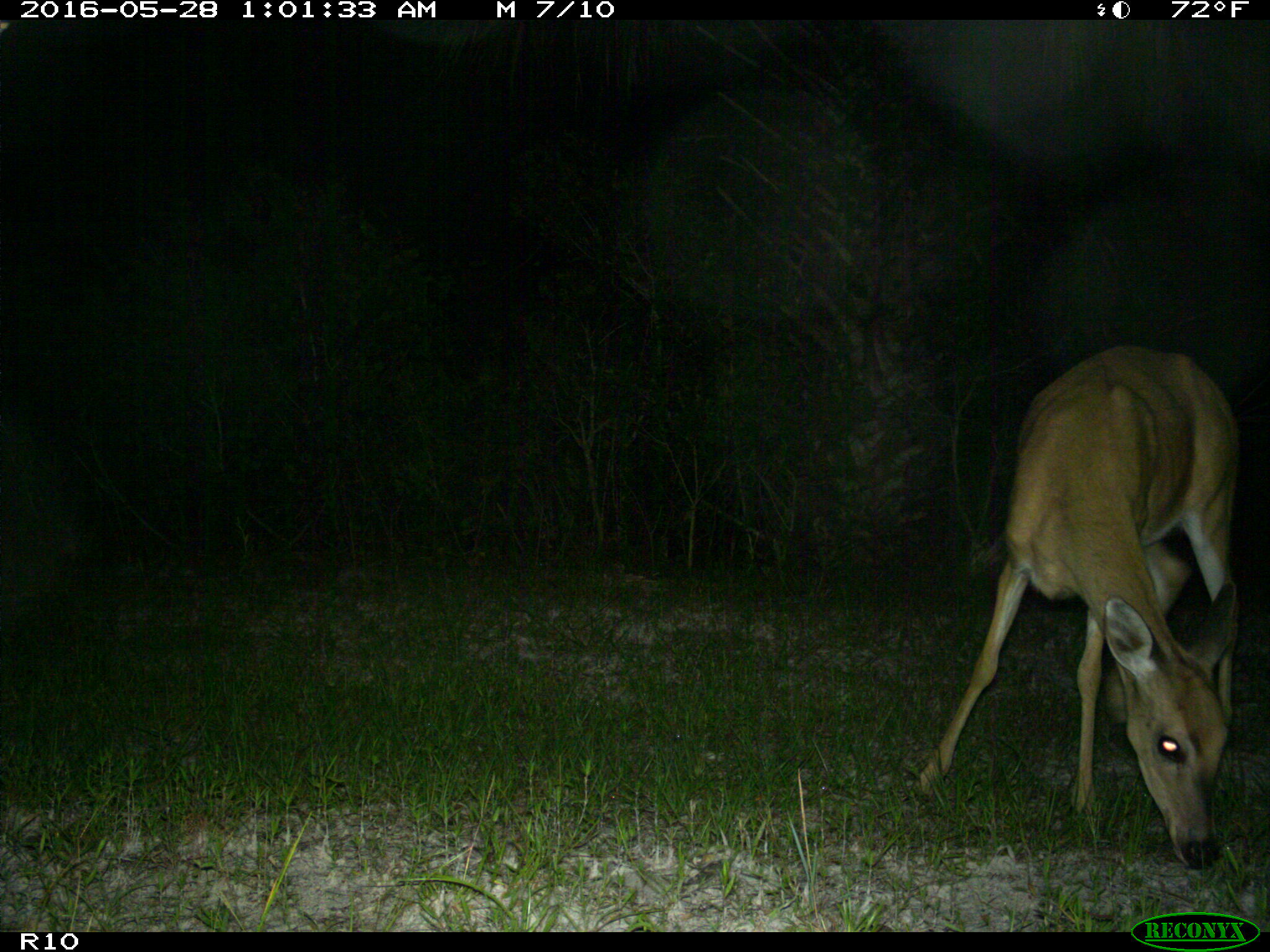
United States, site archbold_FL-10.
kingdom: Animalia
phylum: Chordata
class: Mammalia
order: Artiodactyla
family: Cervidae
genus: Odocoileus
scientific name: Odocoileus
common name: deer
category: unidentified deer